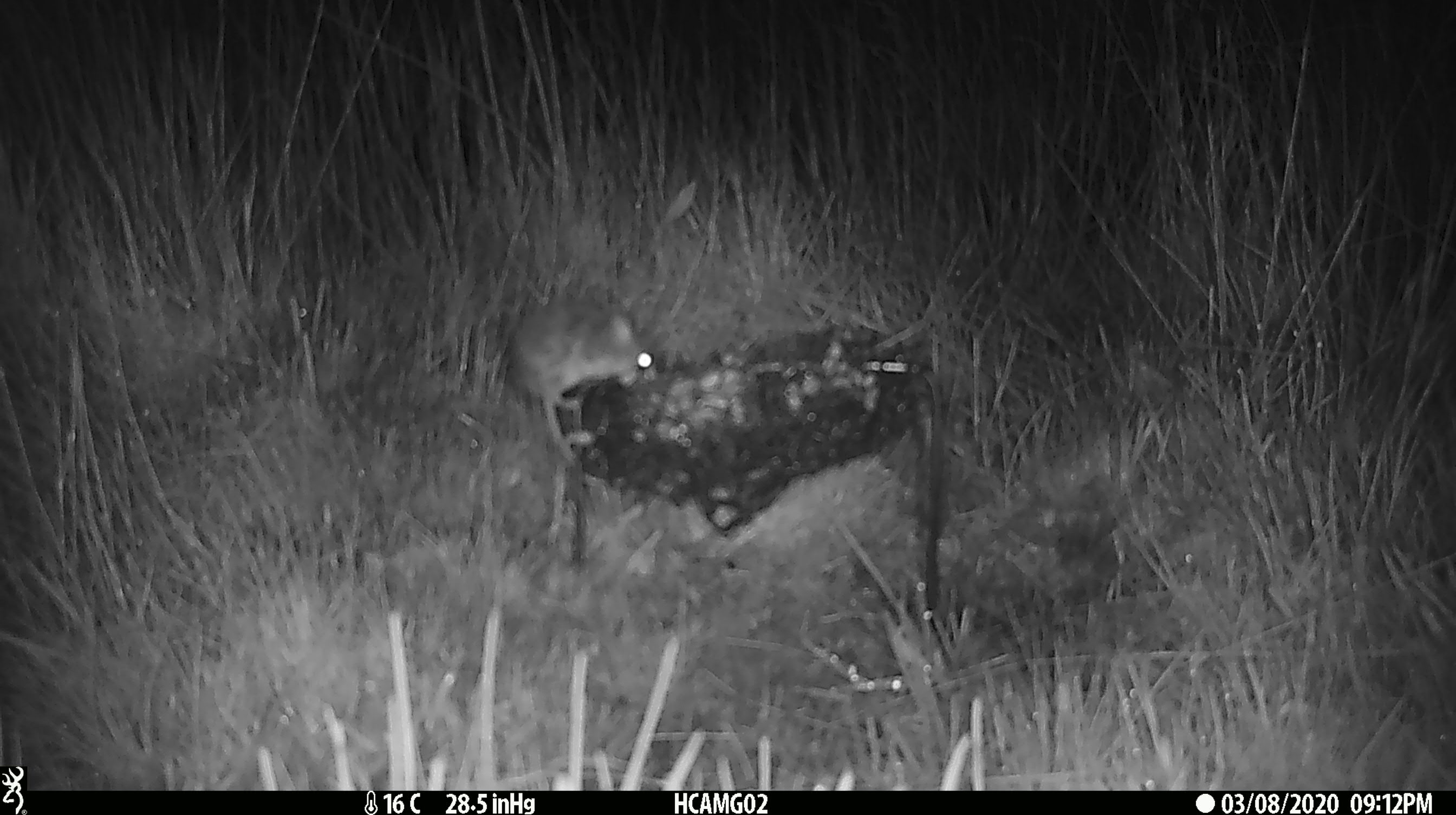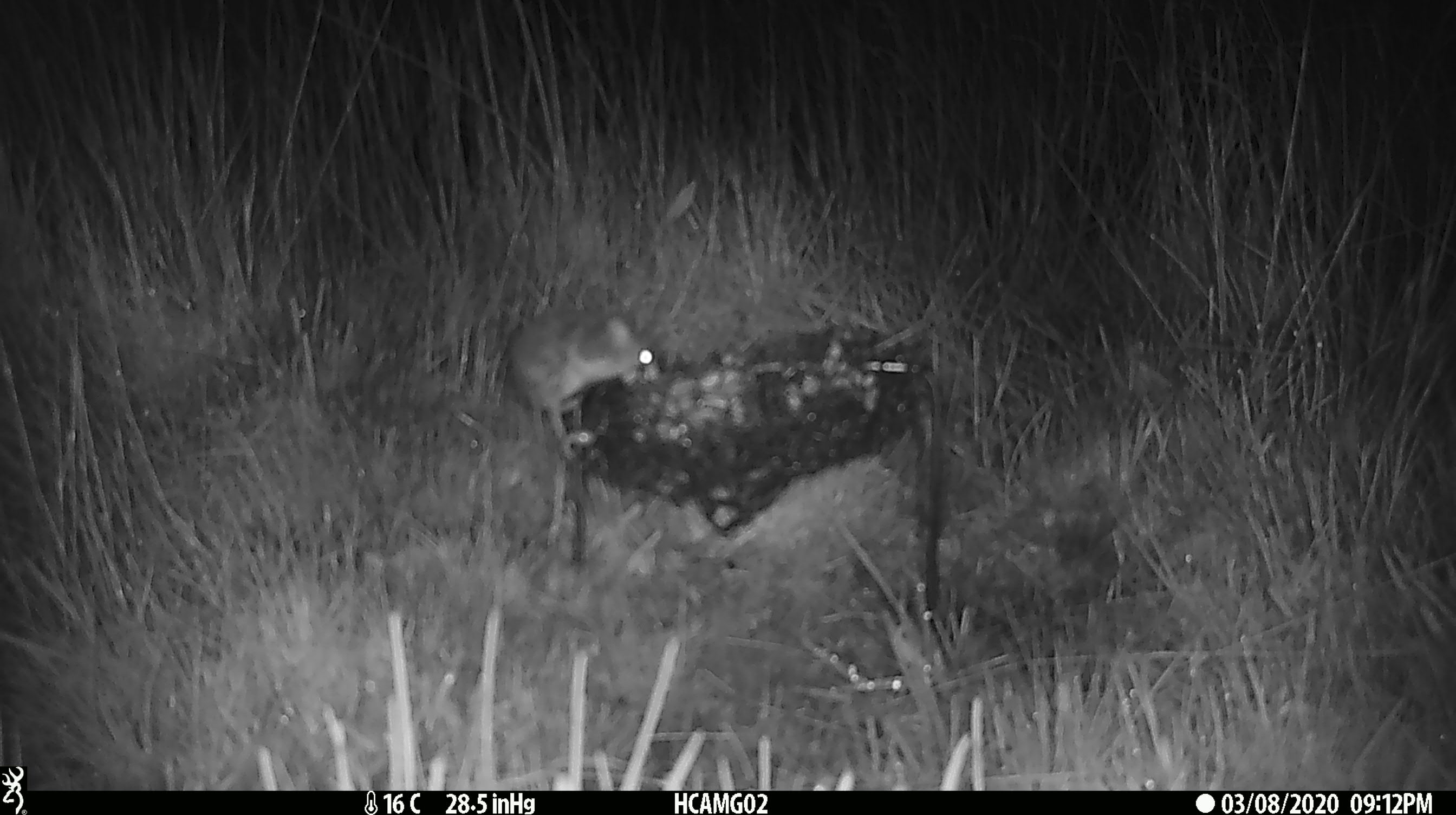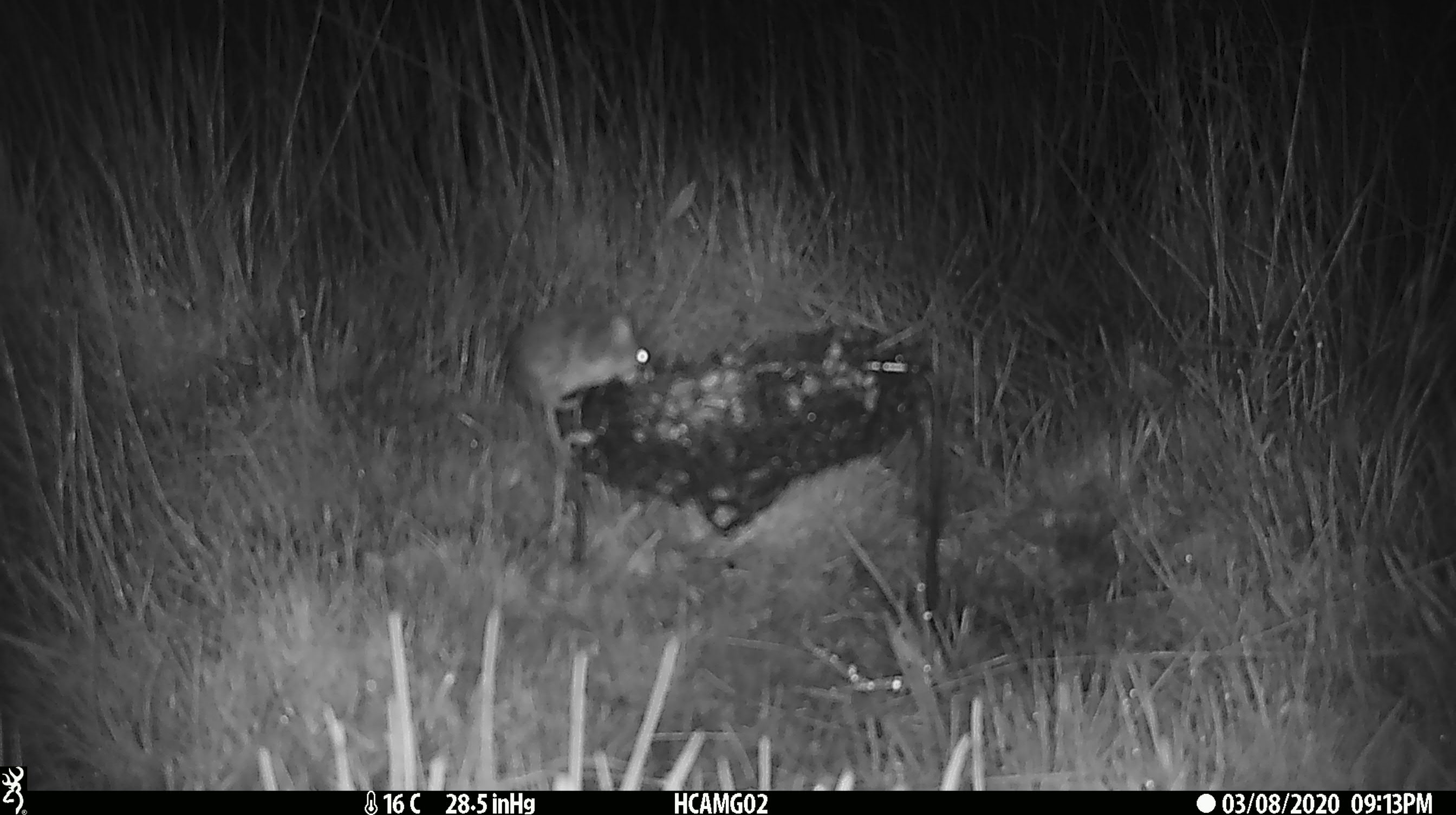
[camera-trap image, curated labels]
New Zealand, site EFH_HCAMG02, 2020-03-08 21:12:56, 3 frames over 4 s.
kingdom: Animalia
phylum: Chordata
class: Mammalia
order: Rodentia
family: Muridae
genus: Mus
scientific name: Mus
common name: mouse